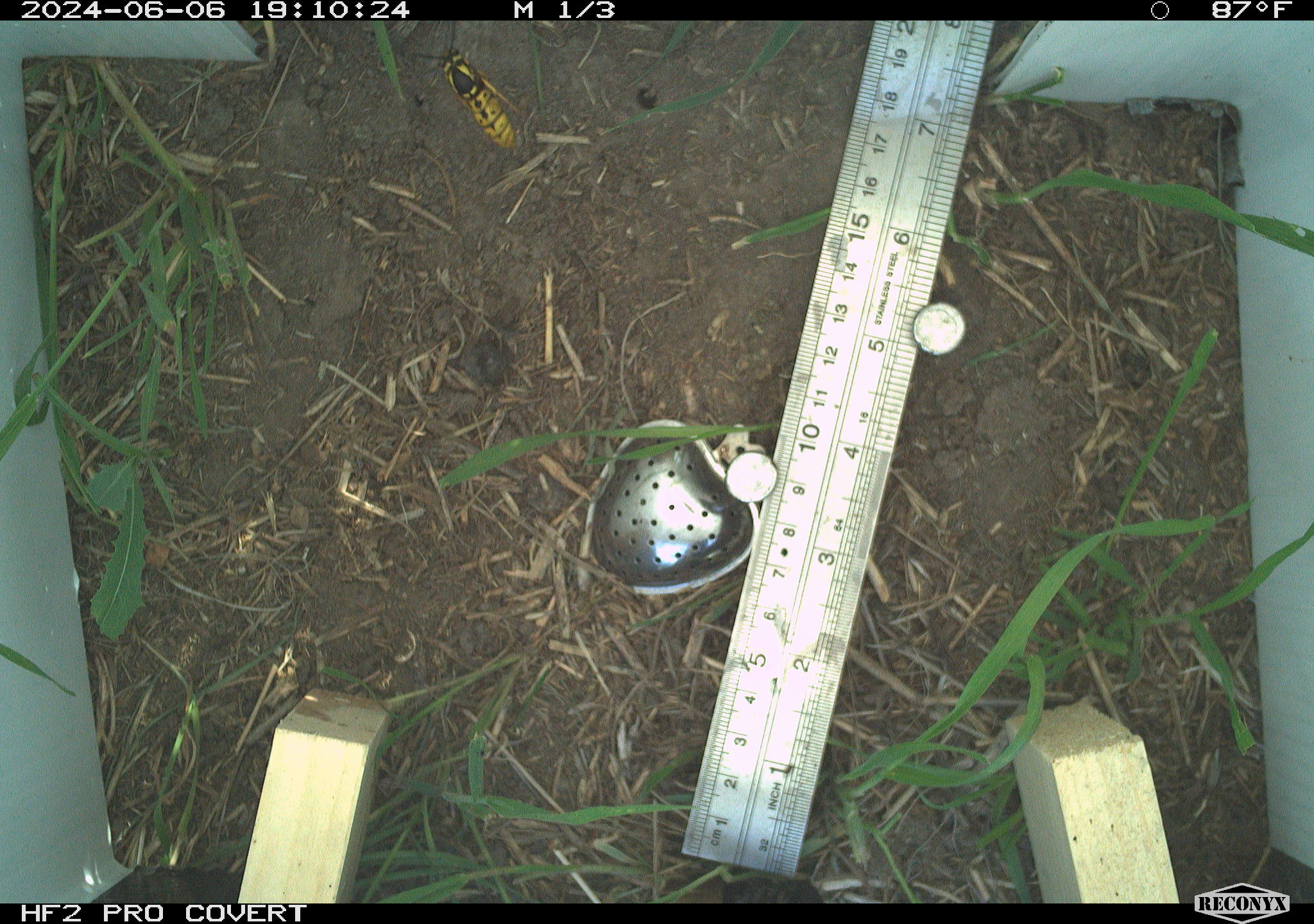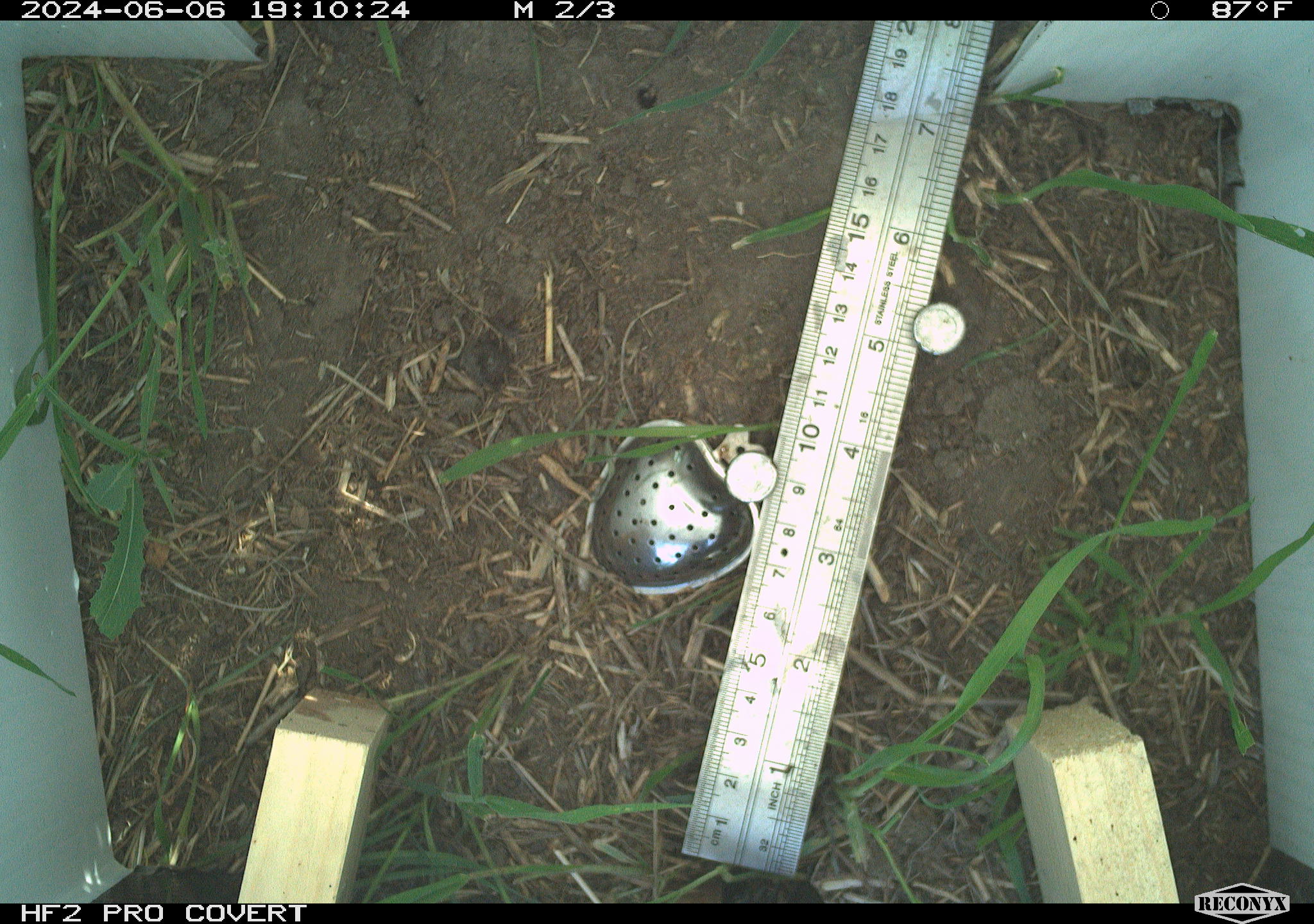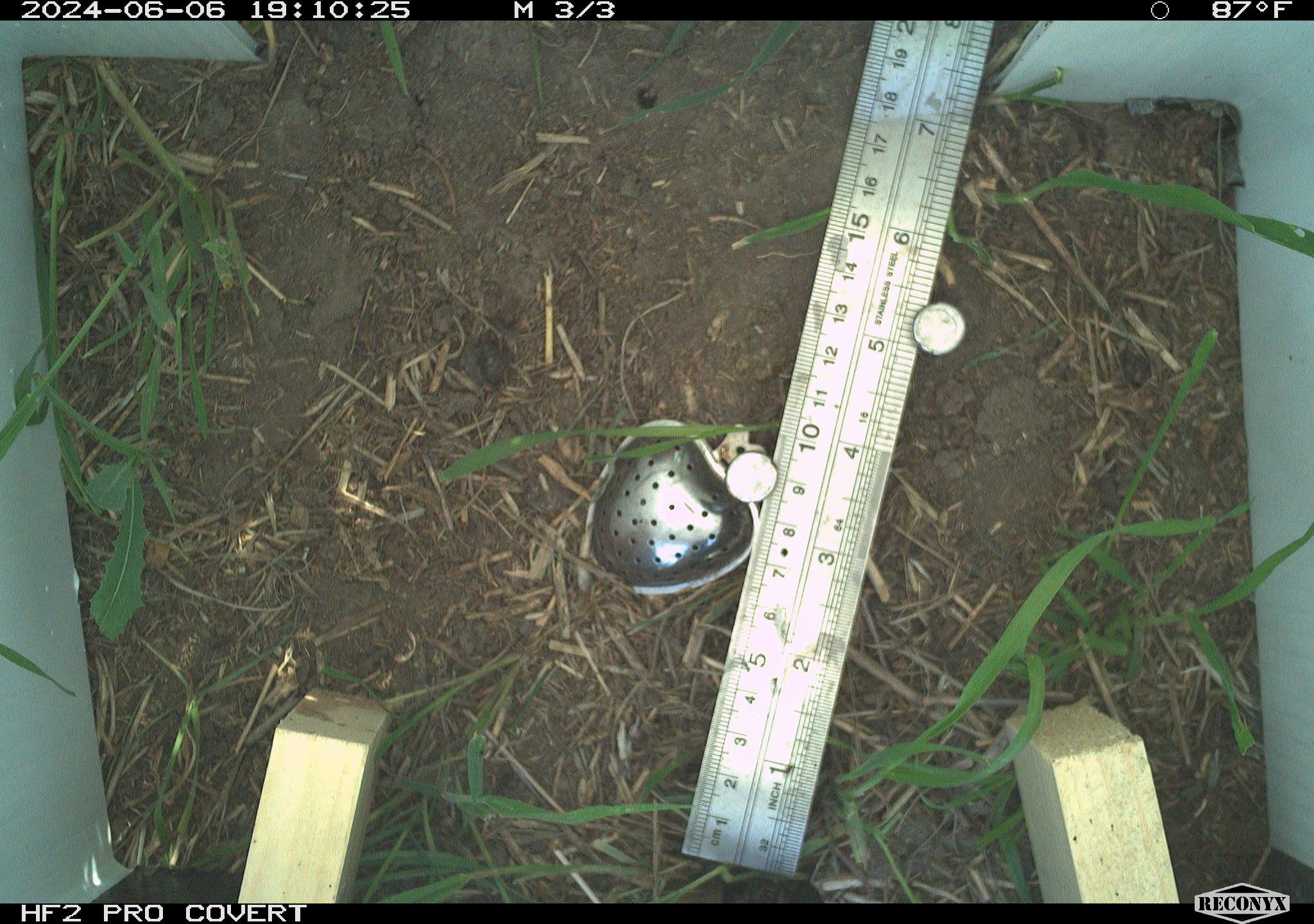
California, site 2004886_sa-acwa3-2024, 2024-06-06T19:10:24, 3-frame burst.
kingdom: Animalia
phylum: Arthropoda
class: Insecta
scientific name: Insecta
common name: insect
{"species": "insect (Insecta)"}